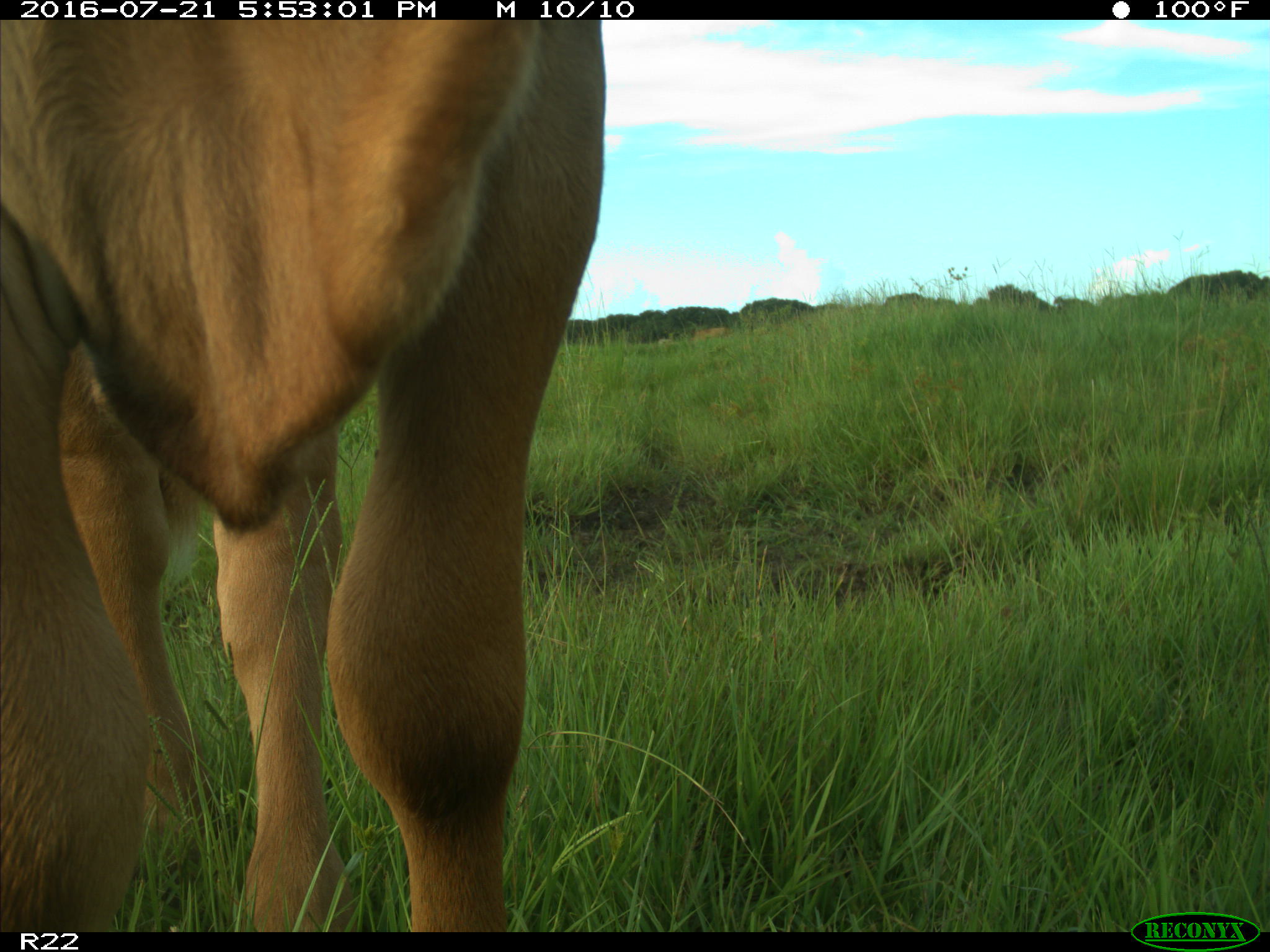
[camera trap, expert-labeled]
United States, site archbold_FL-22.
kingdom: Animalia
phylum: Chordata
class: Mammalia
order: Artiodactyla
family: Bovidae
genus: Bos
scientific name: Bos taurus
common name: domestic cow